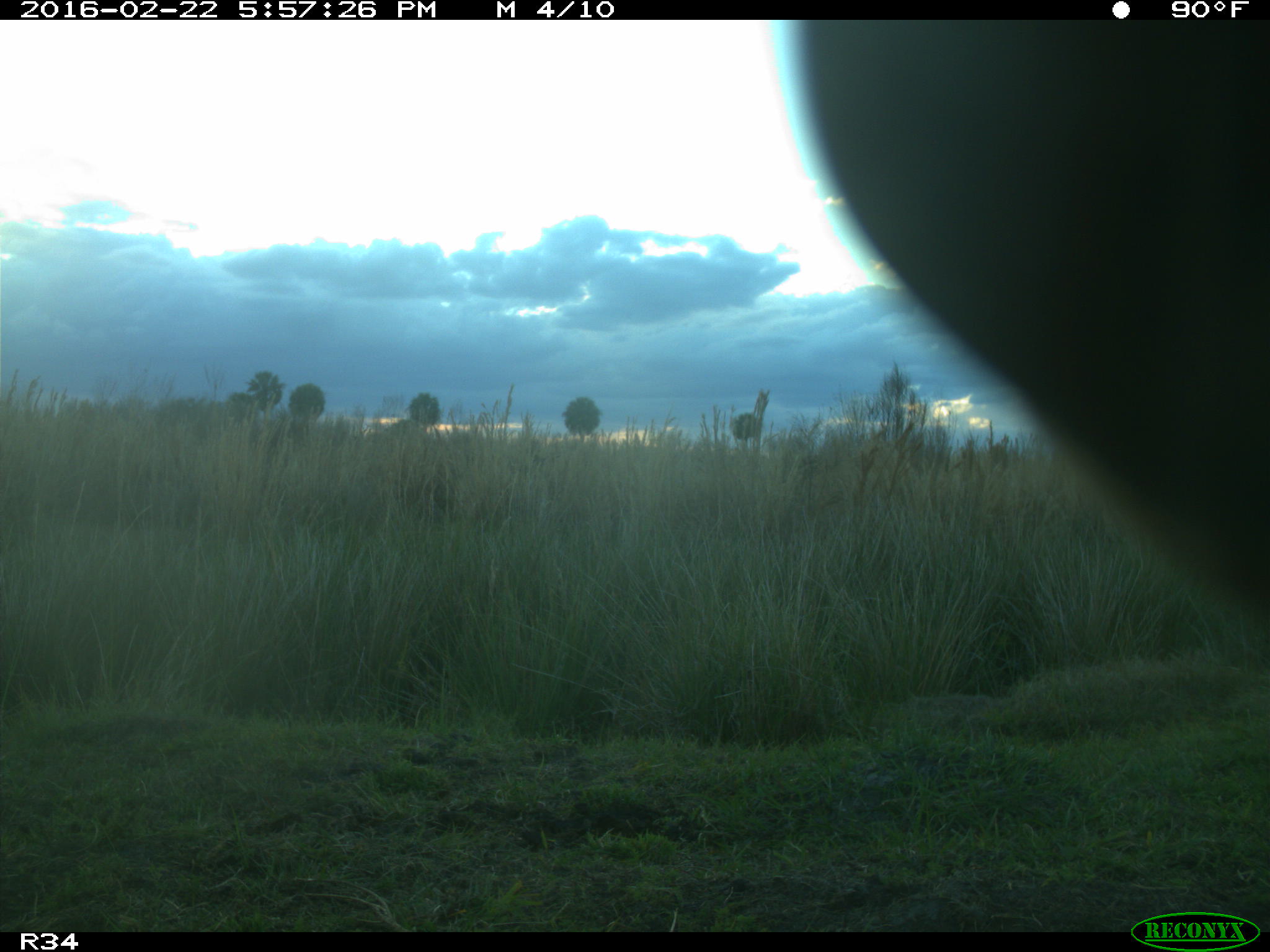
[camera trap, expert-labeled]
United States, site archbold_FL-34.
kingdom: Animalia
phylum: Chordata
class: Mammalia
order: Artiodactyla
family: Bovidae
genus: Bos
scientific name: Bos taurus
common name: domestic cow